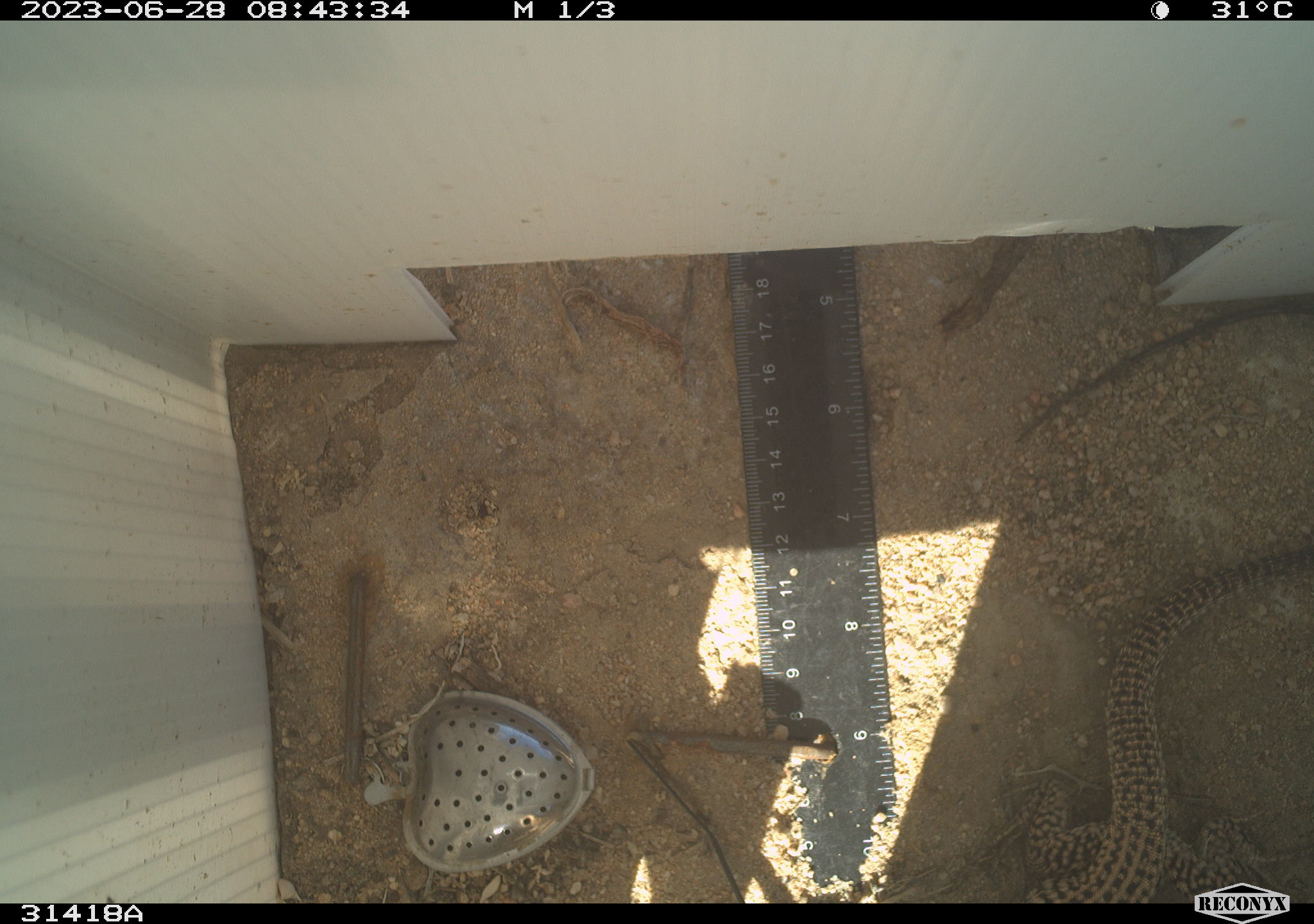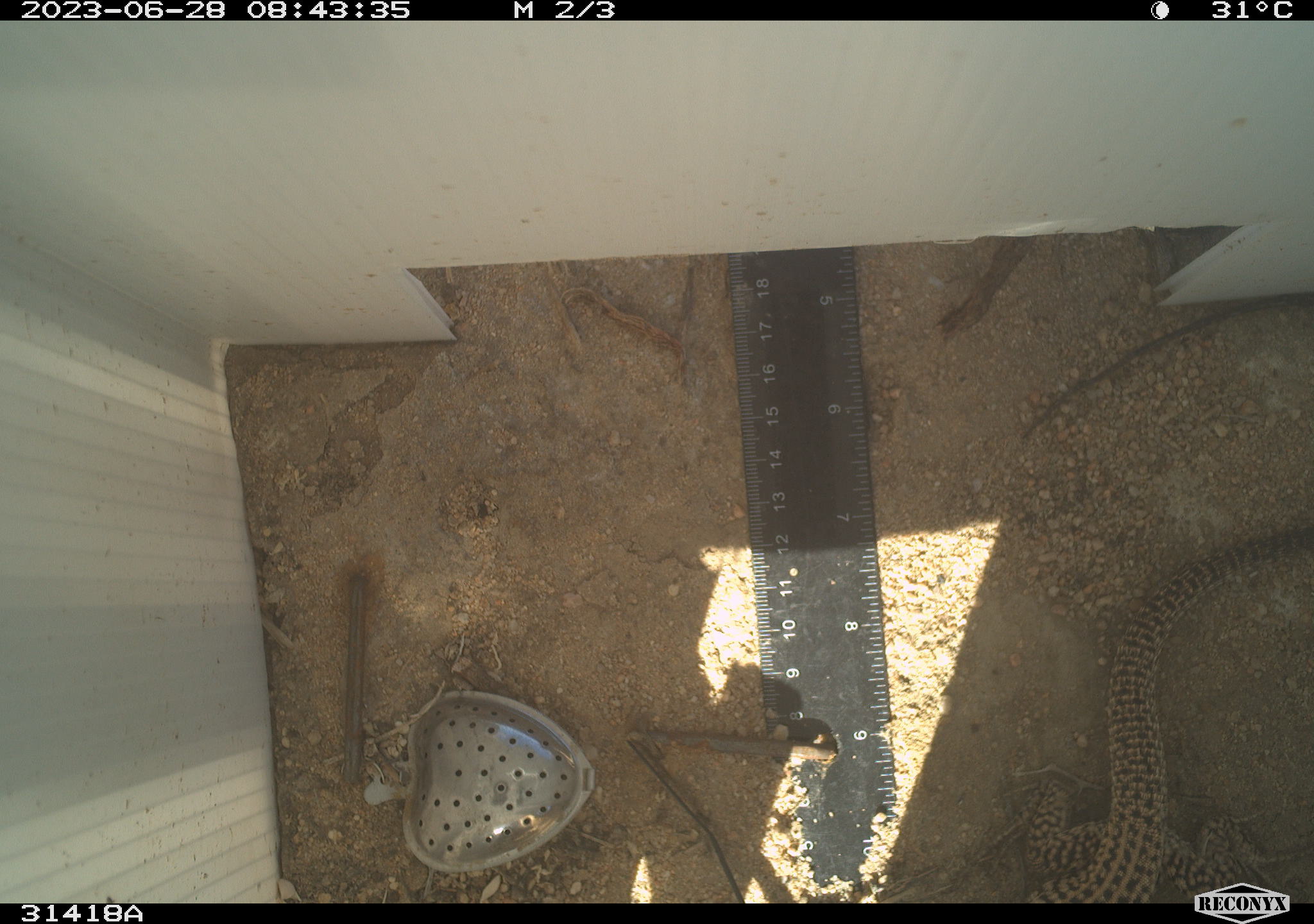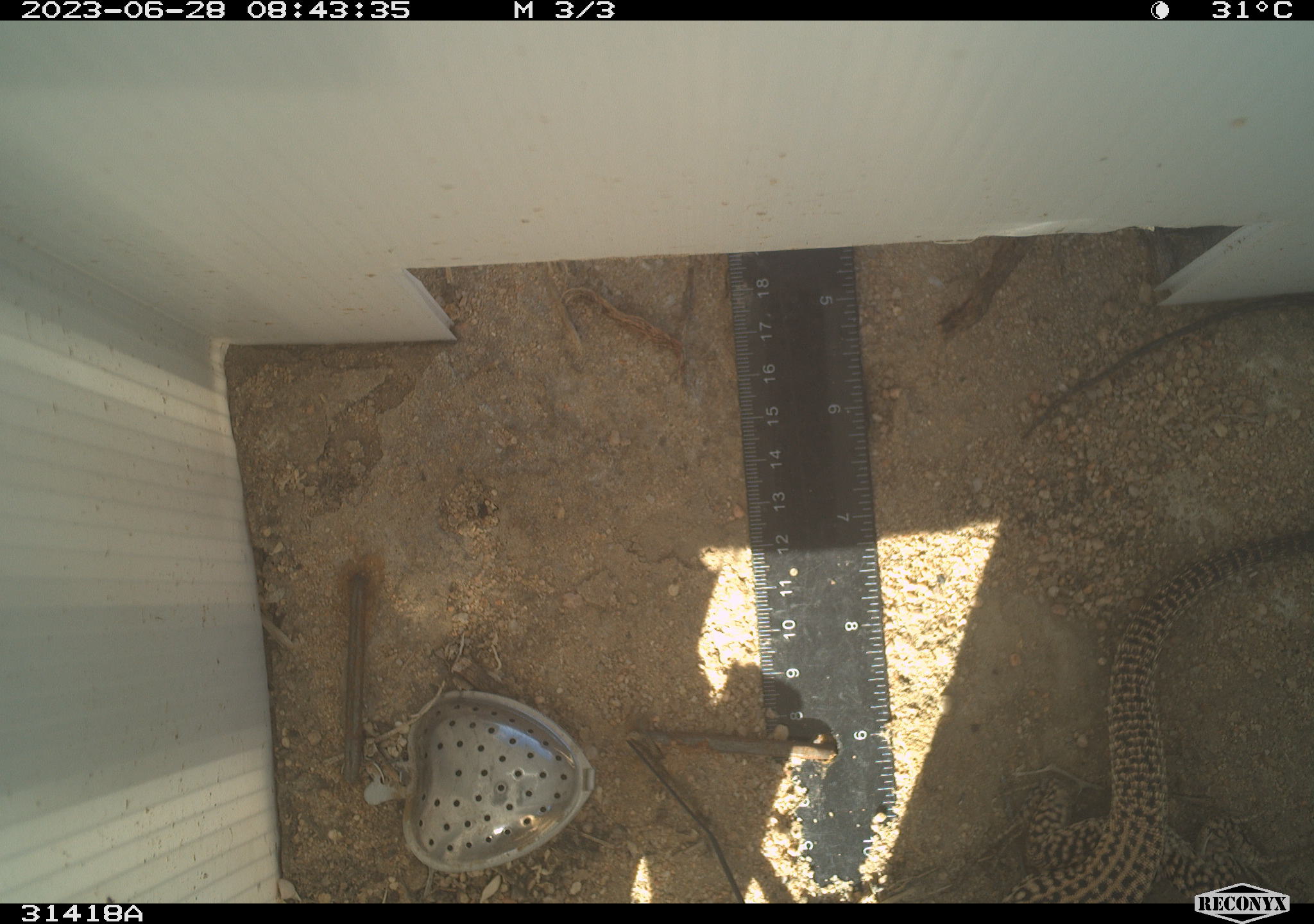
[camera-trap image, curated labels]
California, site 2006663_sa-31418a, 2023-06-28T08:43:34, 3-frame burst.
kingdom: Animalia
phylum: Chordata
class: Reptilia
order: Squamata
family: Teiidae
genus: Aspidoscelis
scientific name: Aspidoscelis tigris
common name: western whiptail